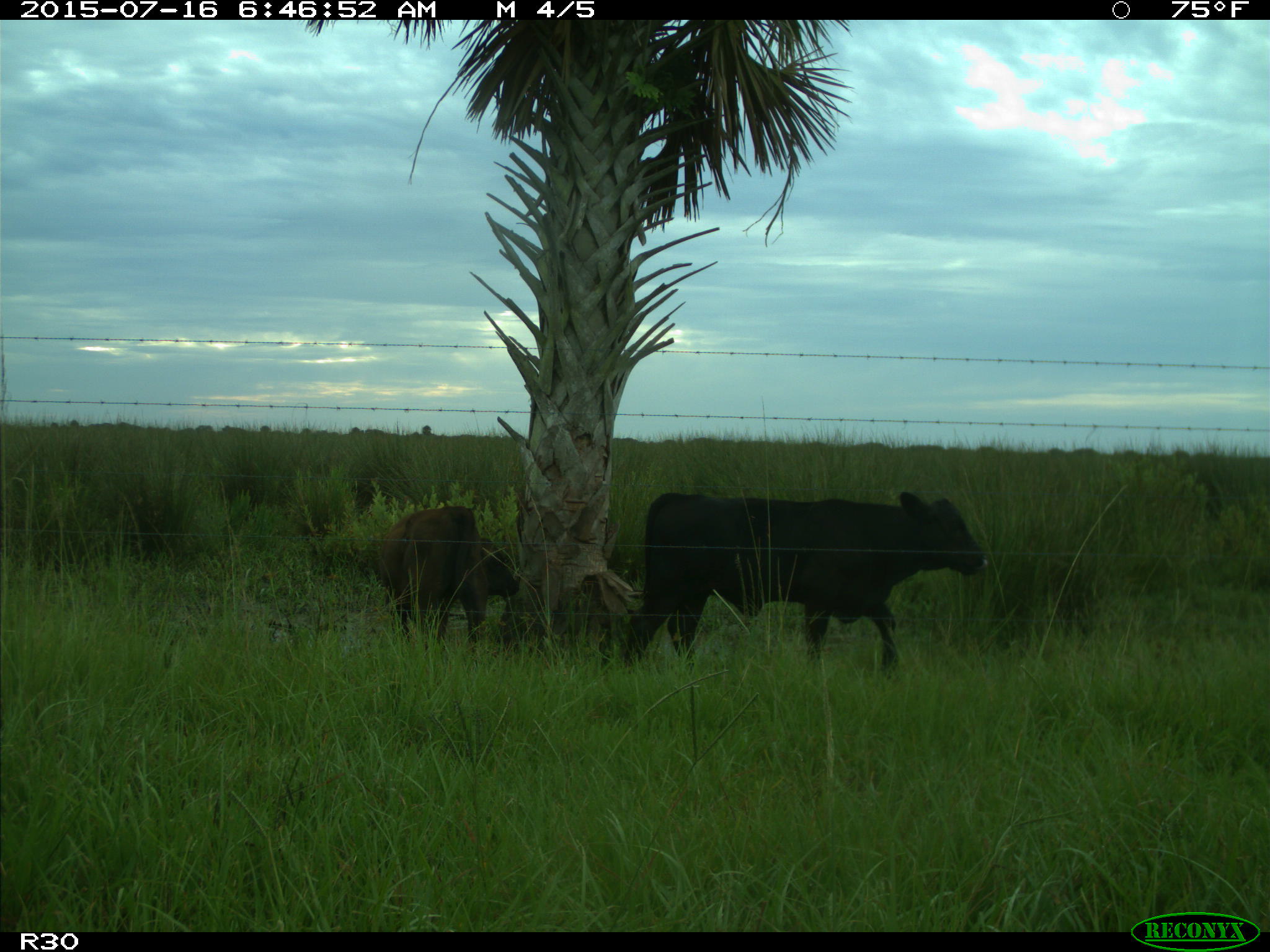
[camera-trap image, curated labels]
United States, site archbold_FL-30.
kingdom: Animalia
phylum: Chordata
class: Mammalia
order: Artiodactyla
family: Bovidae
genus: Bos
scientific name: Bos taurus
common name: domestic cow